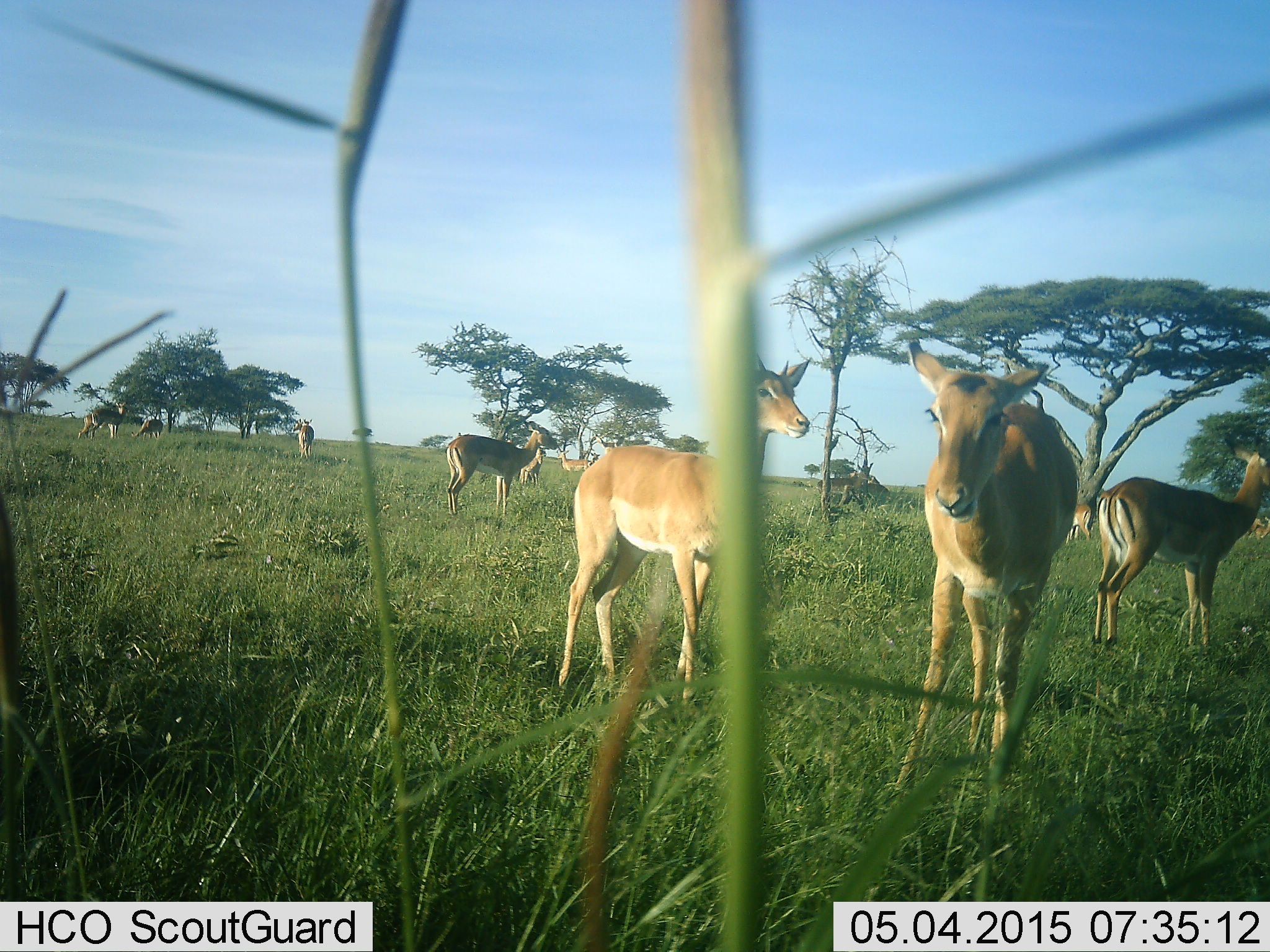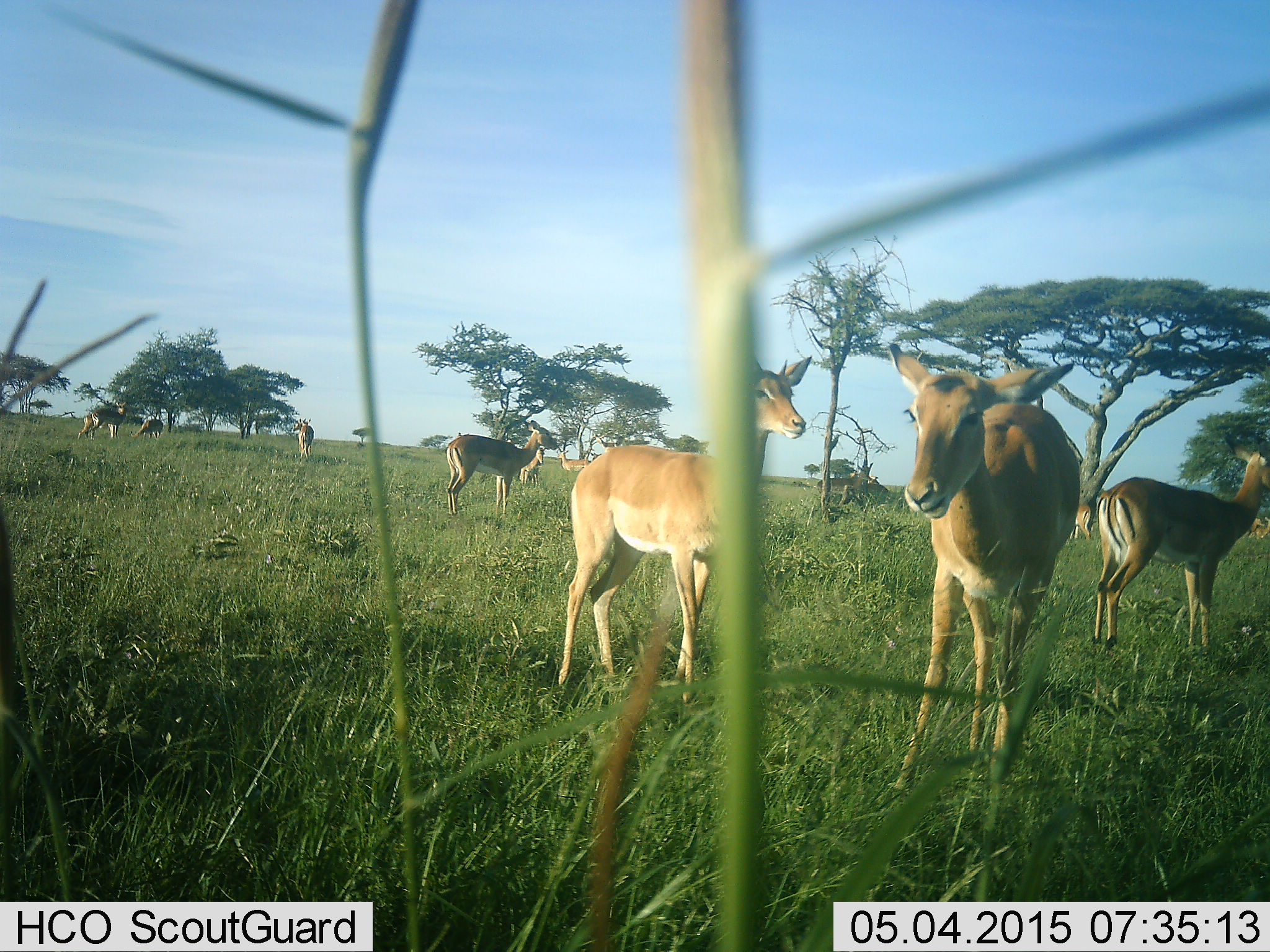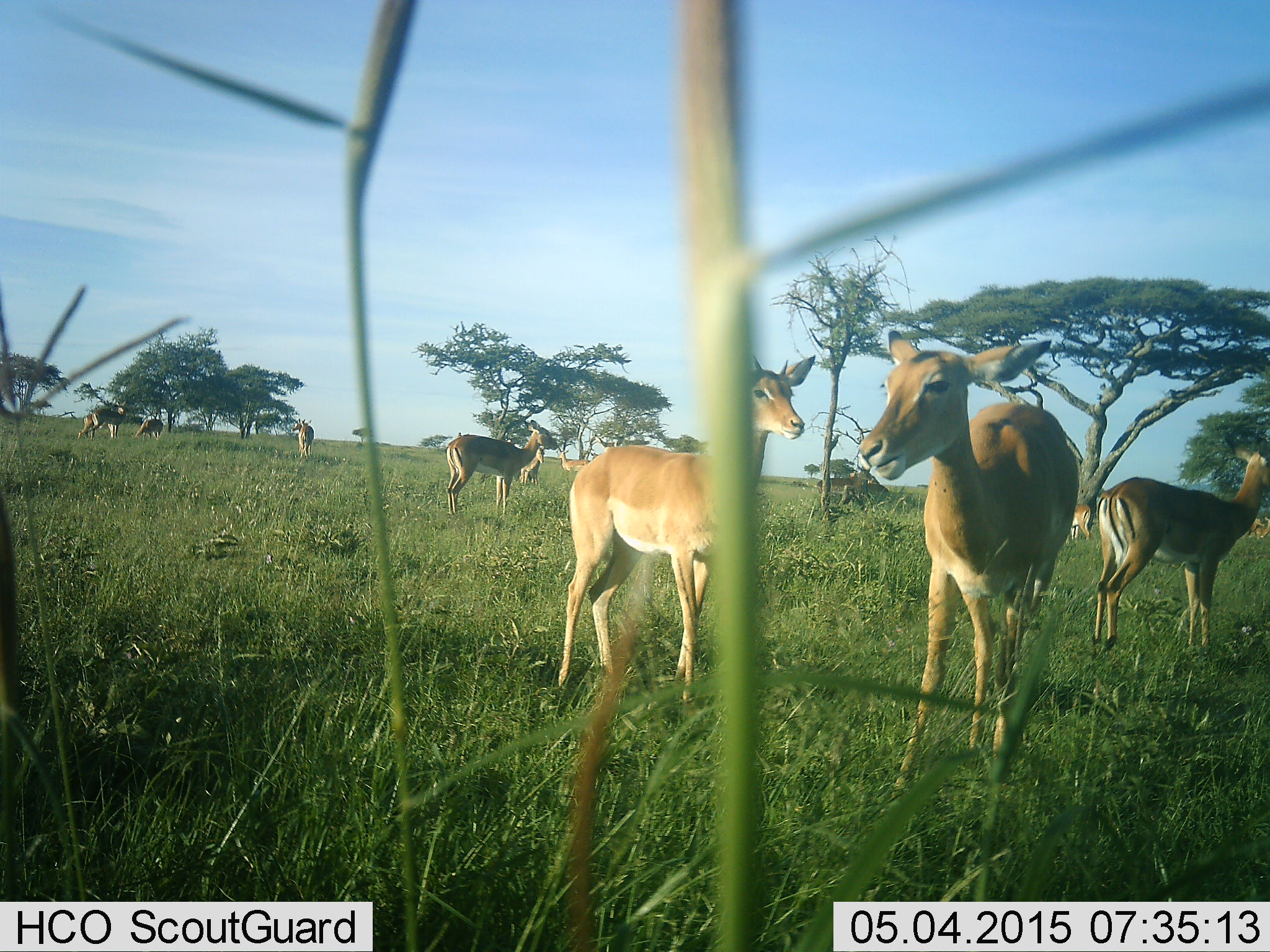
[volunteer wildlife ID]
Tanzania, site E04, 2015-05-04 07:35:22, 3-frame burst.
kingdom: Animalia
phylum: Chordata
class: Mammalia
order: Artiodactyla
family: Bovidae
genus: Aepyceros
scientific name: Aepyceros melampus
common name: impala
Impala (Aepyceros melampus), count 9. Behavior (volunteer vote fractions): standing 100%, resting 0%, moving 0%, interacting 0%. Young present (vote fraction): 10%. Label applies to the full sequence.